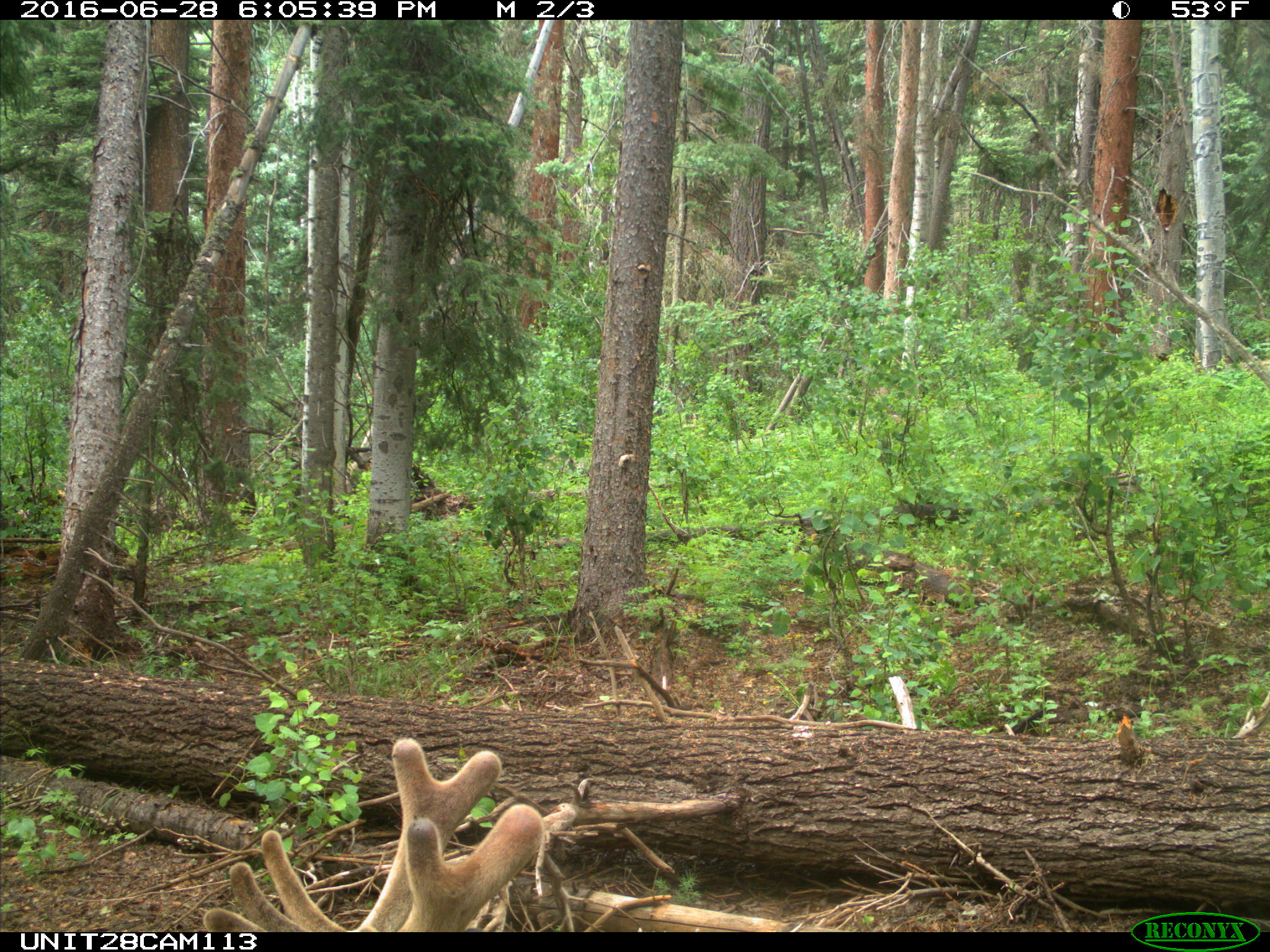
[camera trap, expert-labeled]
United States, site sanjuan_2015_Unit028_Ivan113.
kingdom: Animalia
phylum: Chordata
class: Mammalia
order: Artiodactyla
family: Cervidae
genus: Cervus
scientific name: Cervus elaphus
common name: red deer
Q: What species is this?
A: Cervus elaphus (red deer).